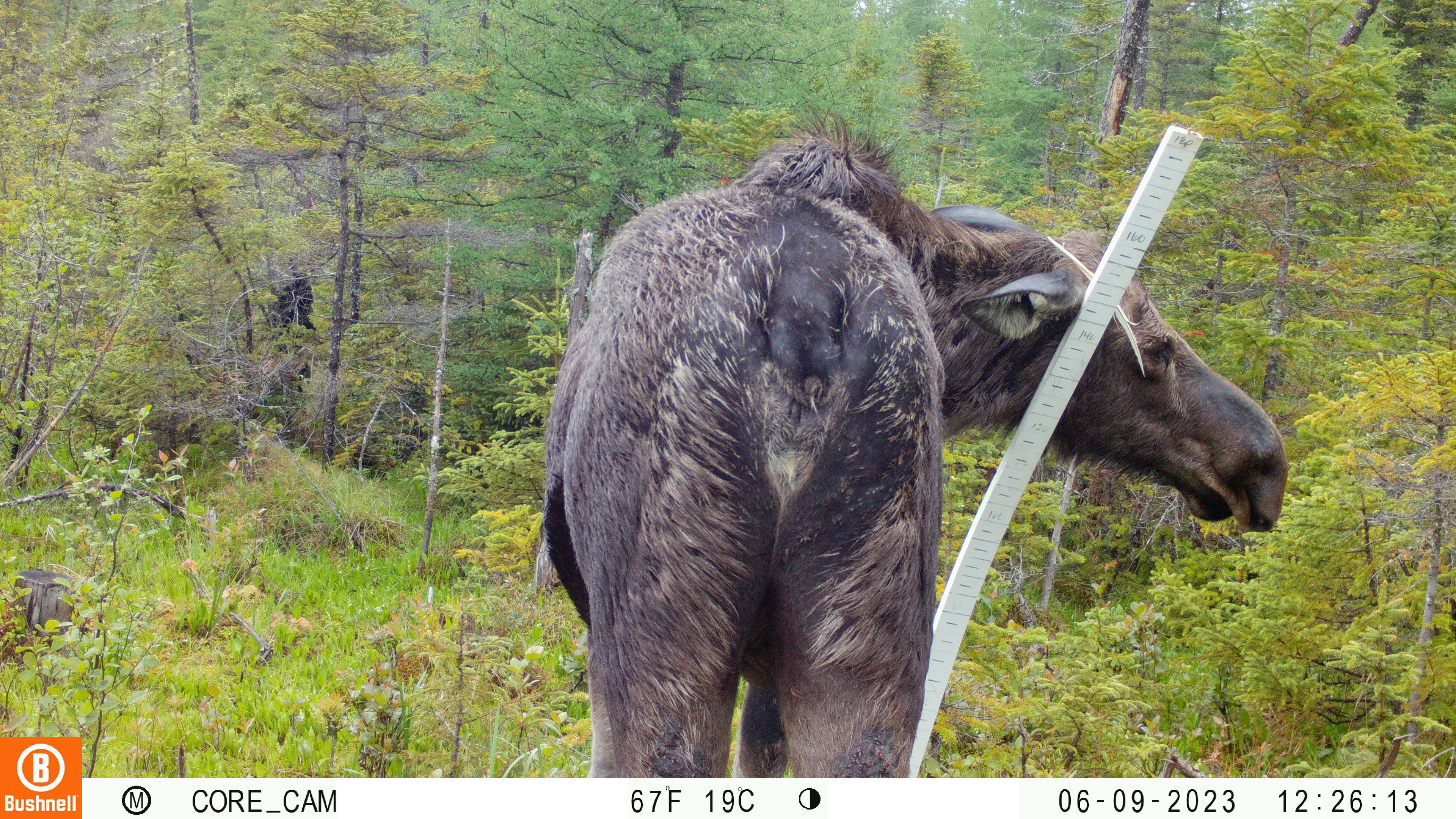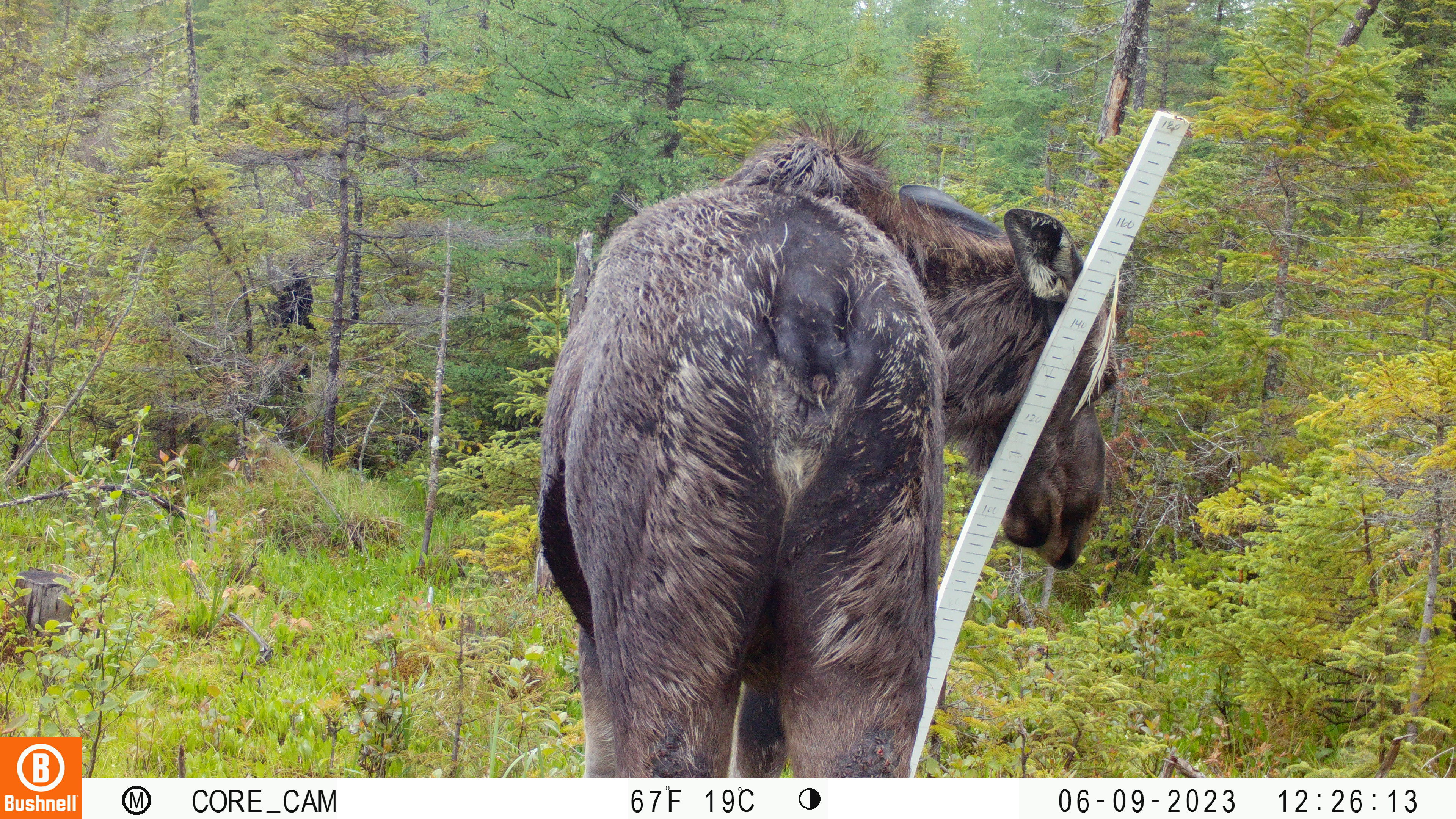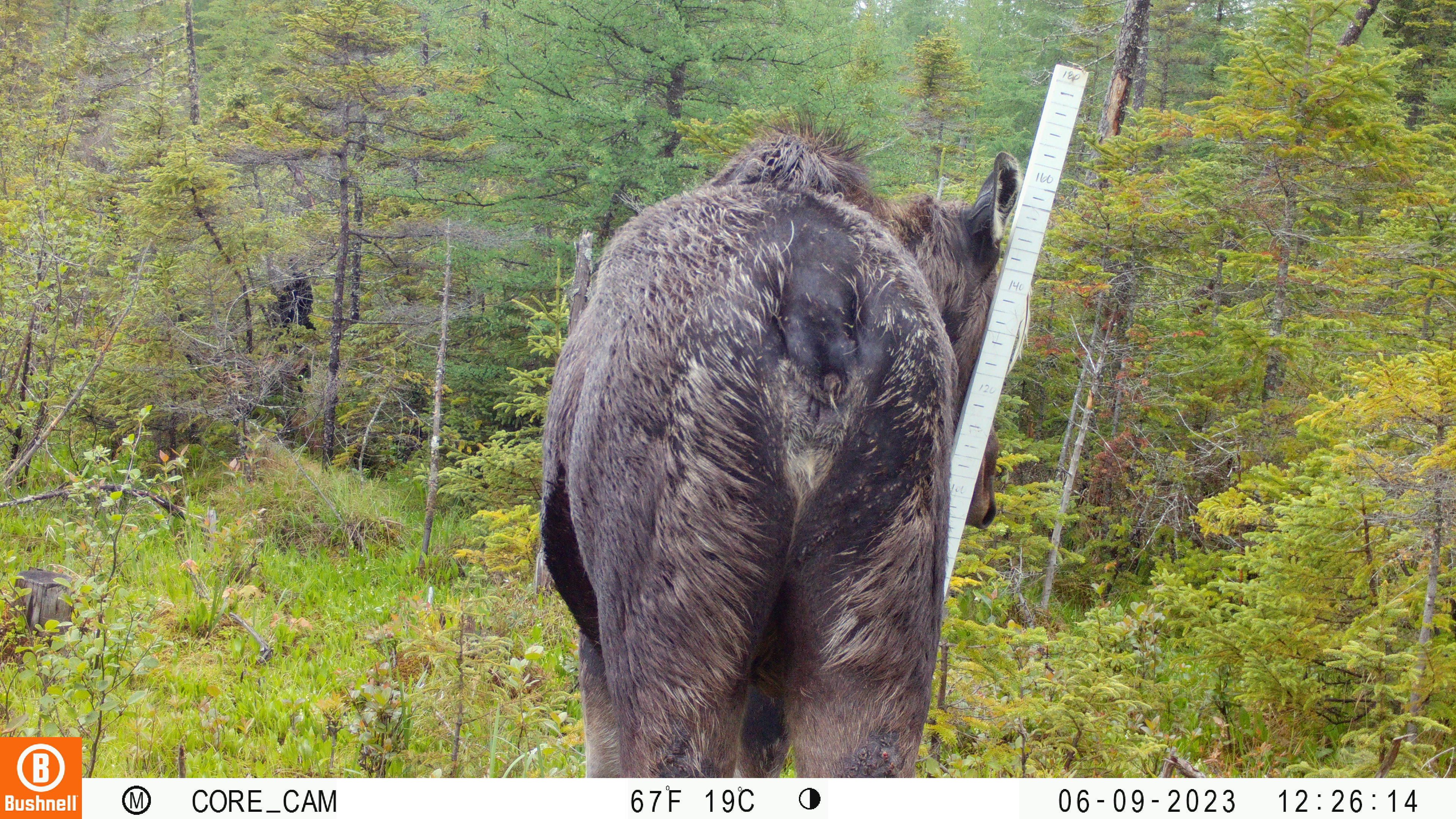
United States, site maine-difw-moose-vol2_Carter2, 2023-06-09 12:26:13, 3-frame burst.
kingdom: Animalia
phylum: Chordata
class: Mammalia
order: Artiodactyla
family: Cervidae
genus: Alces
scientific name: Alces alces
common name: moose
Moose (Alces alces).